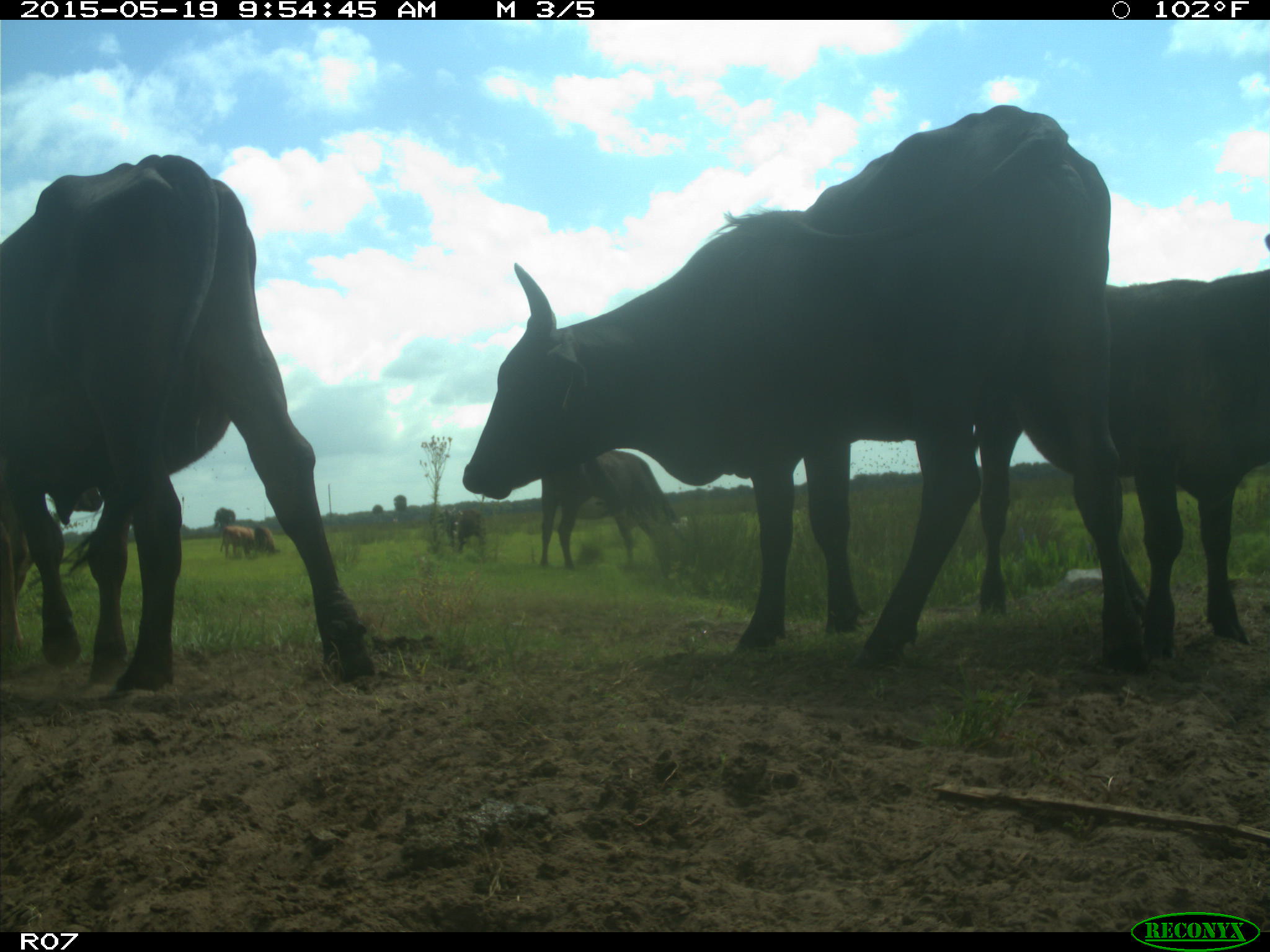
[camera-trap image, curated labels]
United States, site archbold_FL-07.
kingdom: Animalia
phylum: Chordata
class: Mammalia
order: Artiodactyla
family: Bovidae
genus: Bos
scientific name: Bos taurus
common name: domestic cow